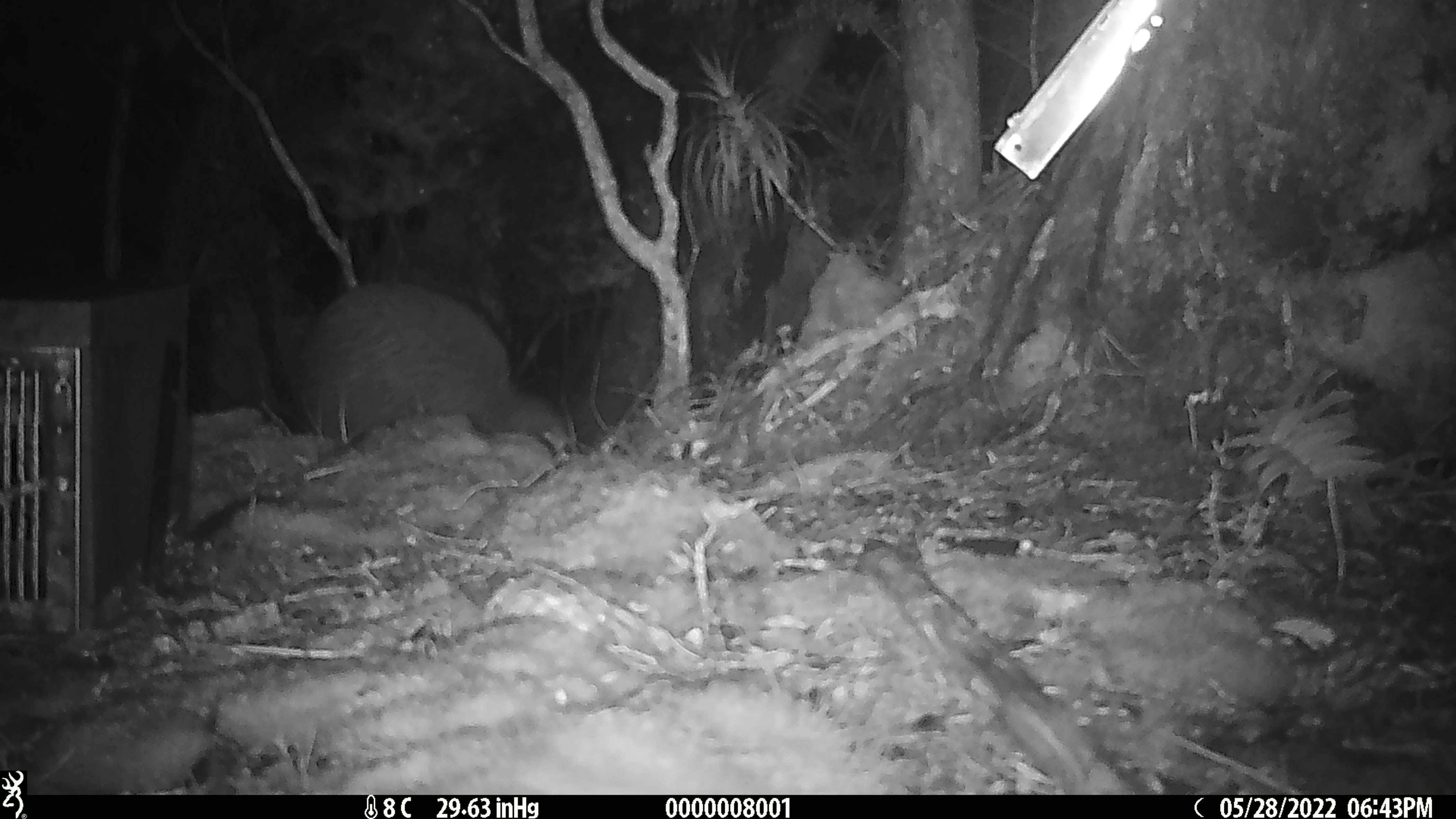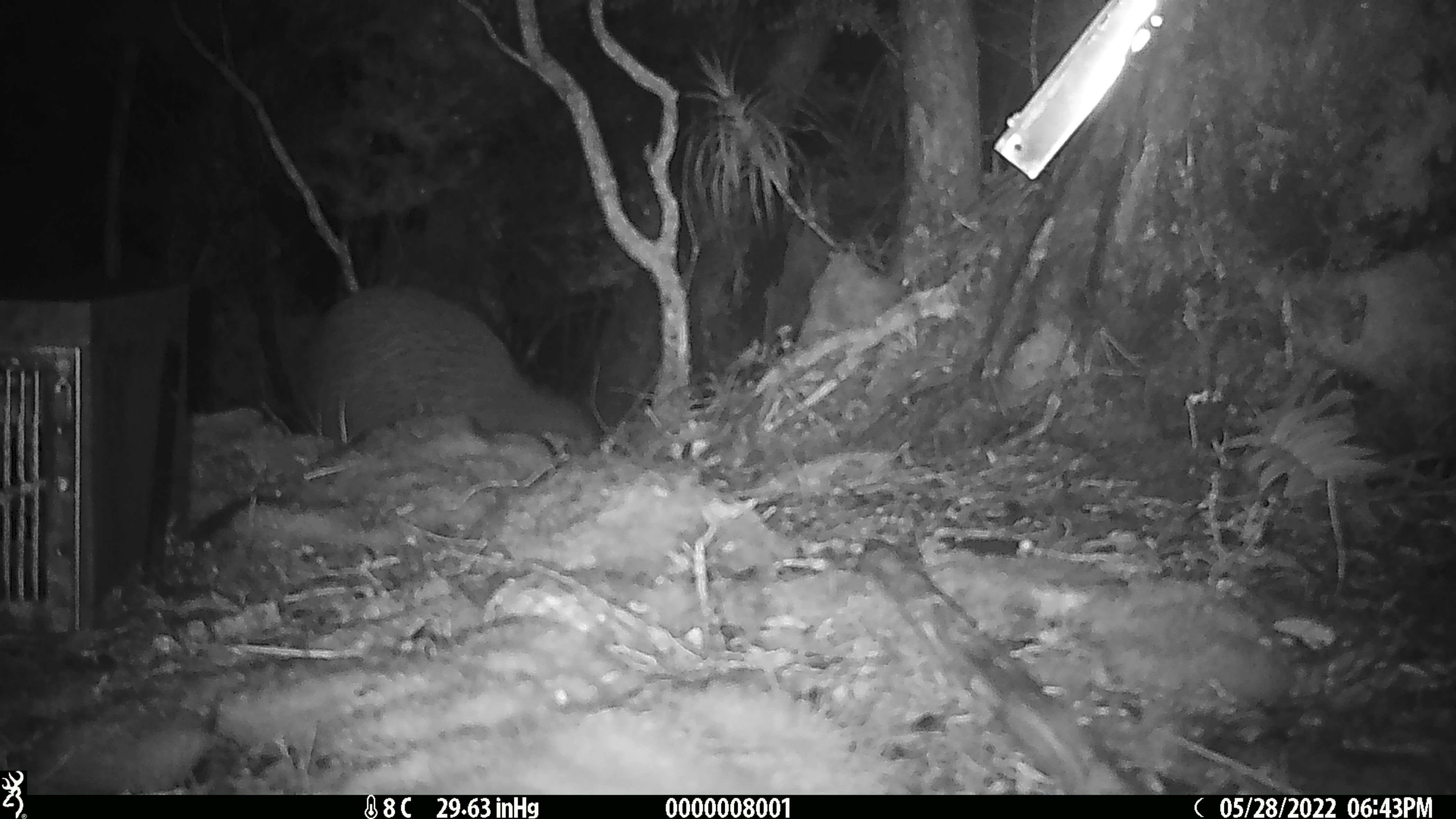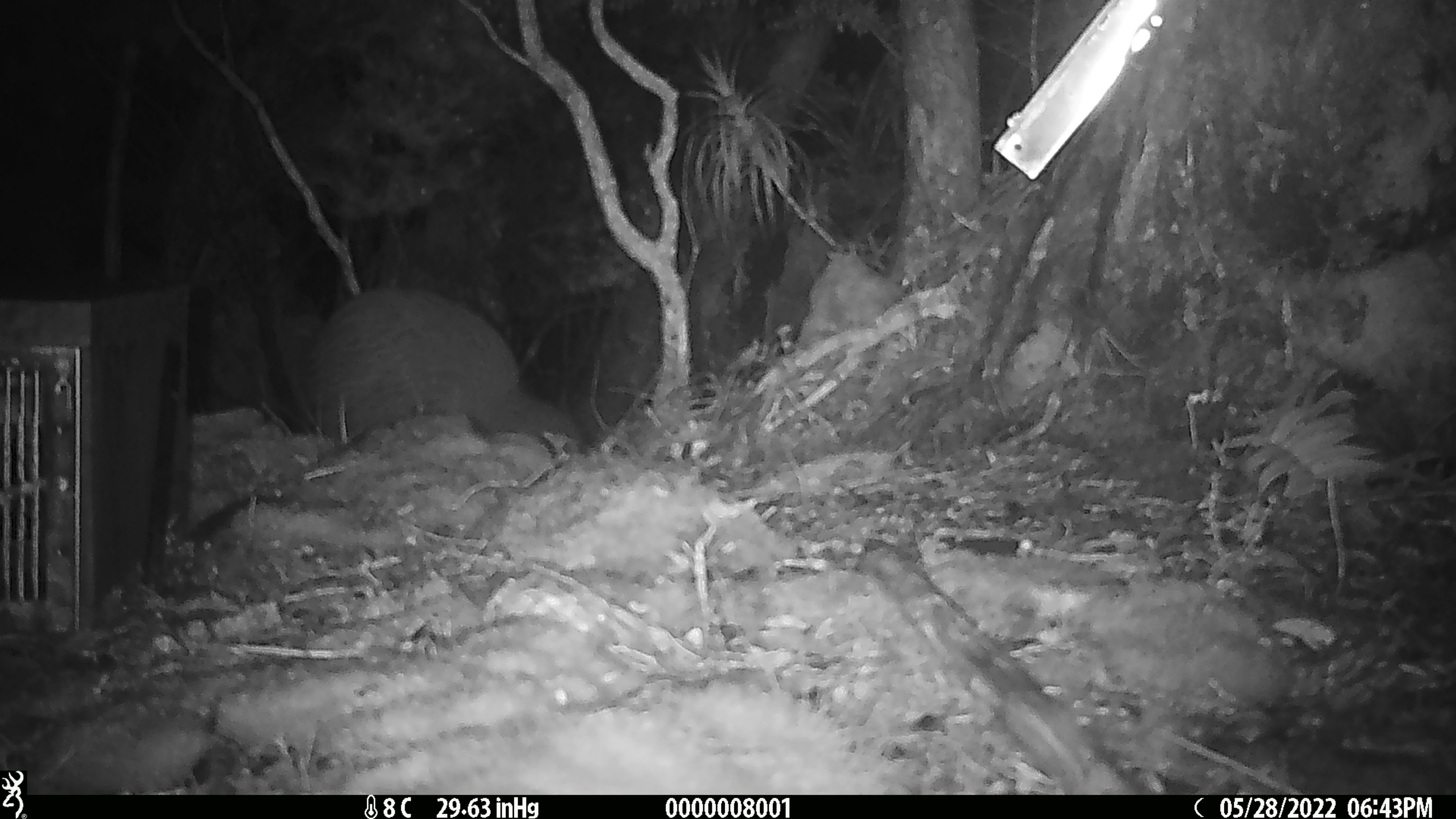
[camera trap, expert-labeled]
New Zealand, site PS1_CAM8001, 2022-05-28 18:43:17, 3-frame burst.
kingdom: Animalia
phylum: Chordata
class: Aves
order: Apterygiformes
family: Apterygidae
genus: Apteryx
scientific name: Apteryx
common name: kiwi